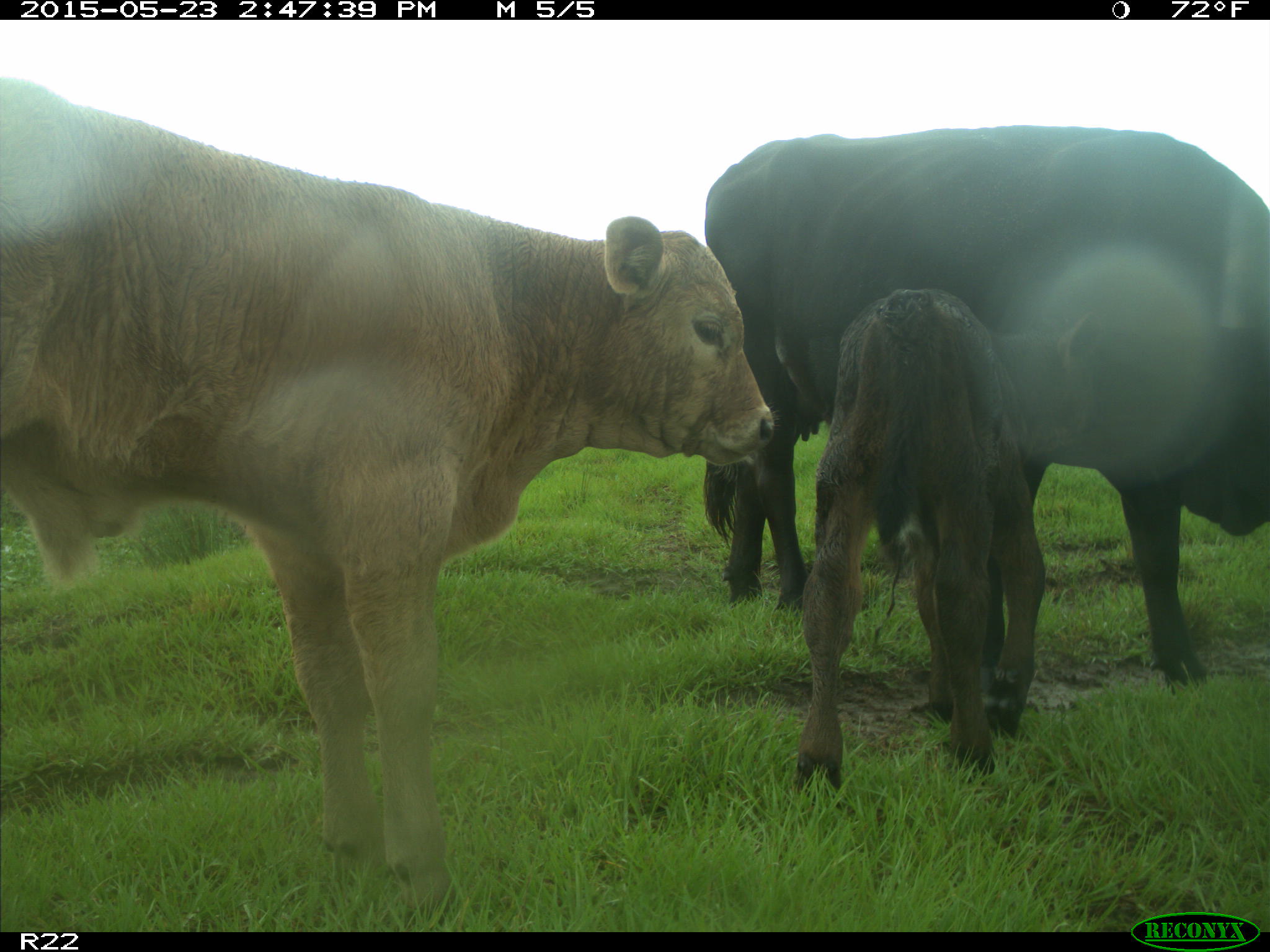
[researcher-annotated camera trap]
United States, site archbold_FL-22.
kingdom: Animalia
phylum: Chordata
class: Mammalia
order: Artiodactyla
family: Bovidae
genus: Bos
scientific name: Bos taurus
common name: domestic cow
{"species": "Bos taurus (domestic cow)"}